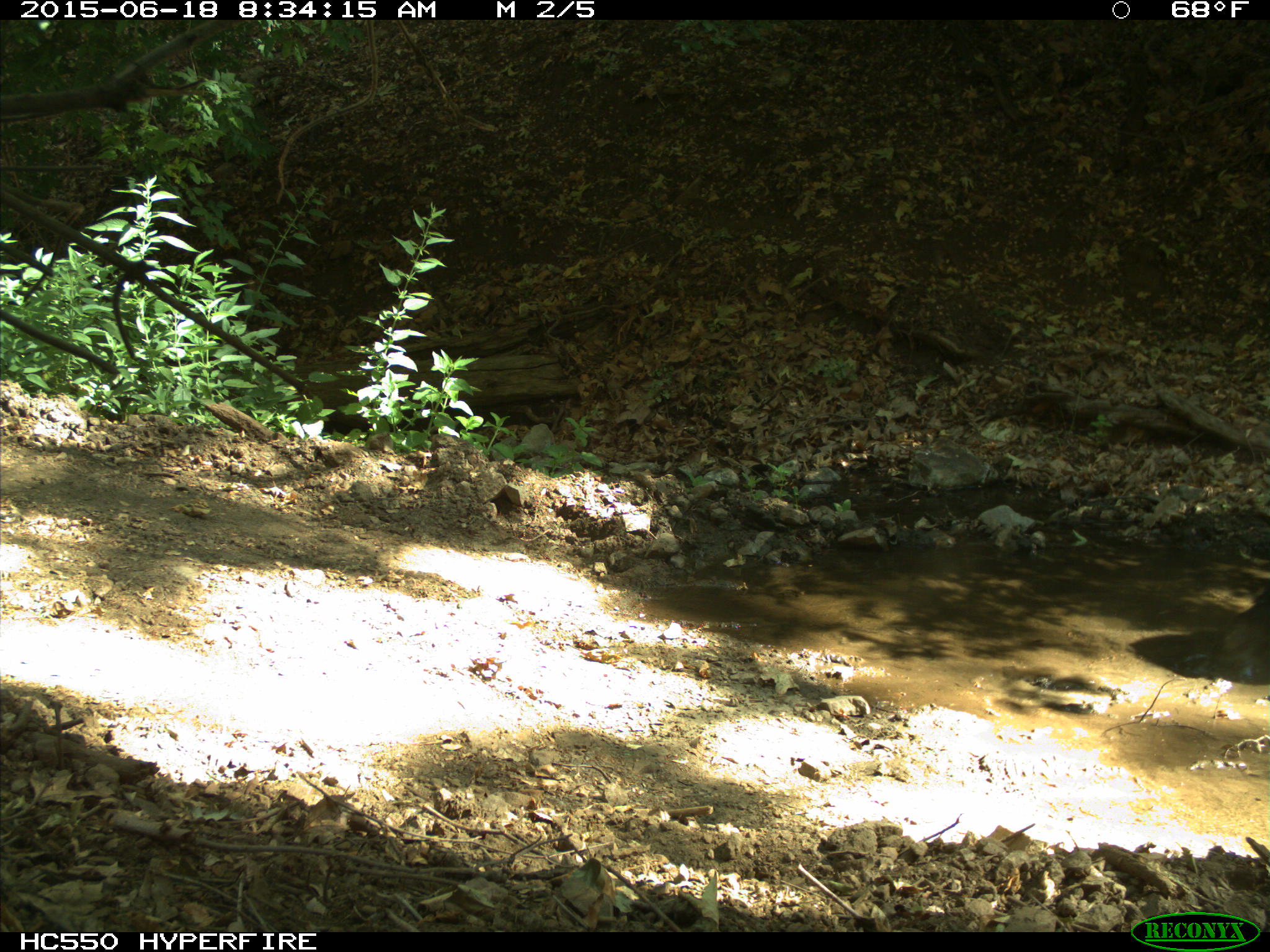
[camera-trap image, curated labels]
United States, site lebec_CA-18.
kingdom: Animalia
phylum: Chordata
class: Mammalia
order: Carnivora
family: Ursidae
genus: Ursus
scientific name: Ursus americanus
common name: american black bear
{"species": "Ursus americanus (american black bear)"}